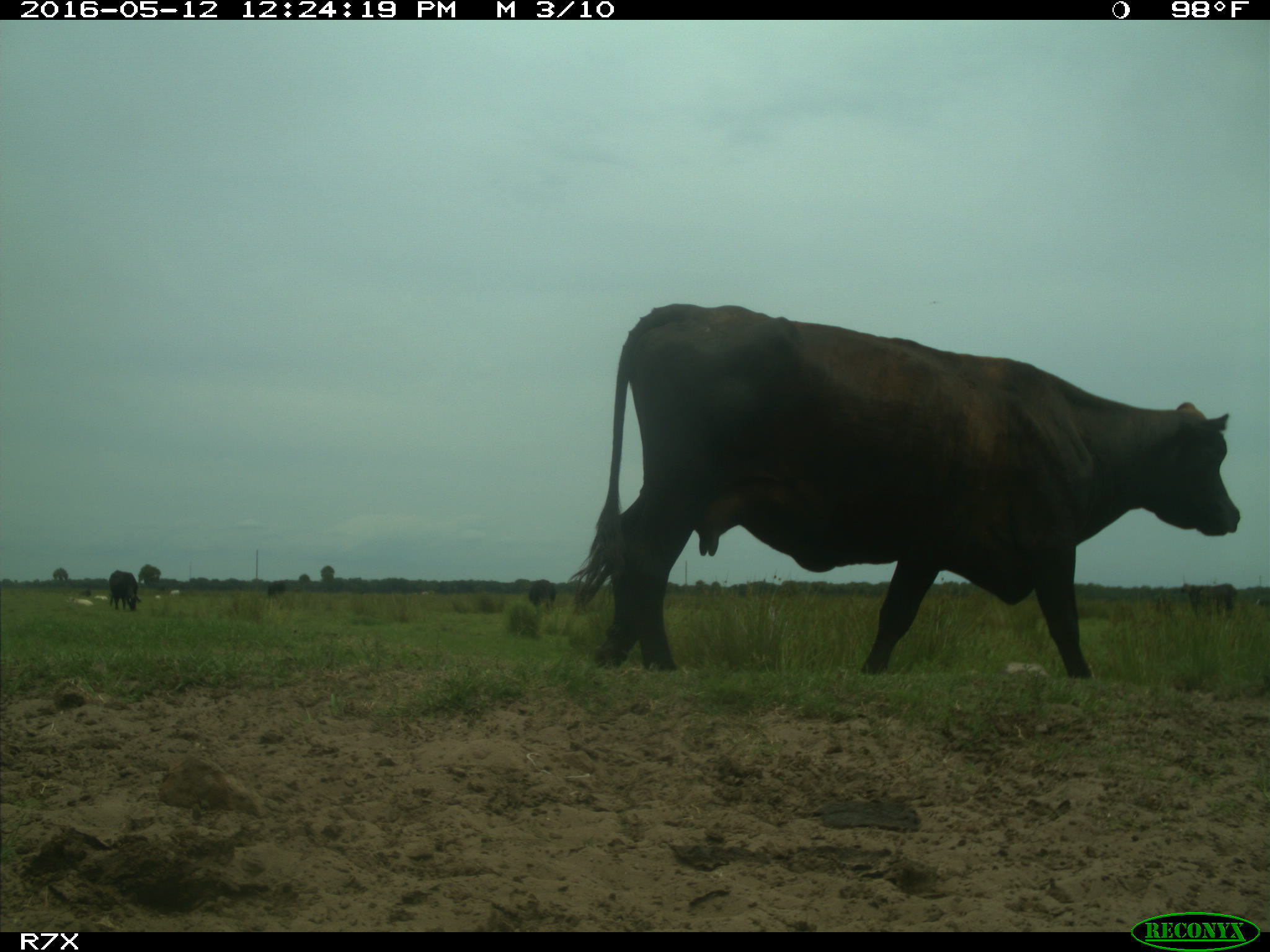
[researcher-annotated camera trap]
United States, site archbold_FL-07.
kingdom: Animalia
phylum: Chordata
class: Mammalia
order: Artiodactyla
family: Bovidae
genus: Bos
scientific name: Bos taurus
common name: domestic cow